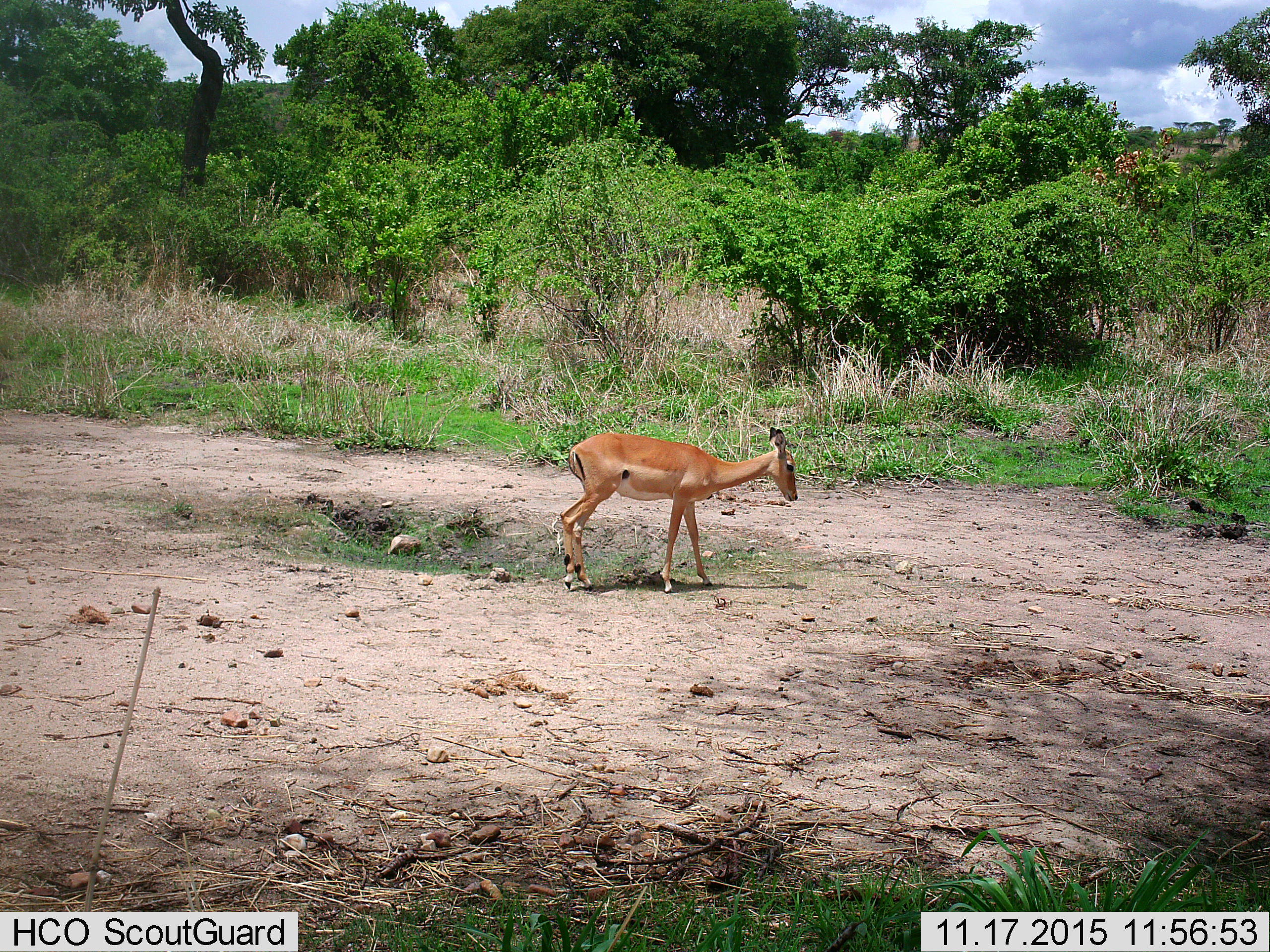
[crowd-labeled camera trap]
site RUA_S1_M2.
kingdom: Animalia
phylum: Chordata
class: Mammalia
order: Artiodactyla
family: Bovidae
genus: Aepyceros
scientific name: Aepyceros melampus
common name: impala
Impala (Aepyceros melampus), count 1. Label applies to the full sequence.